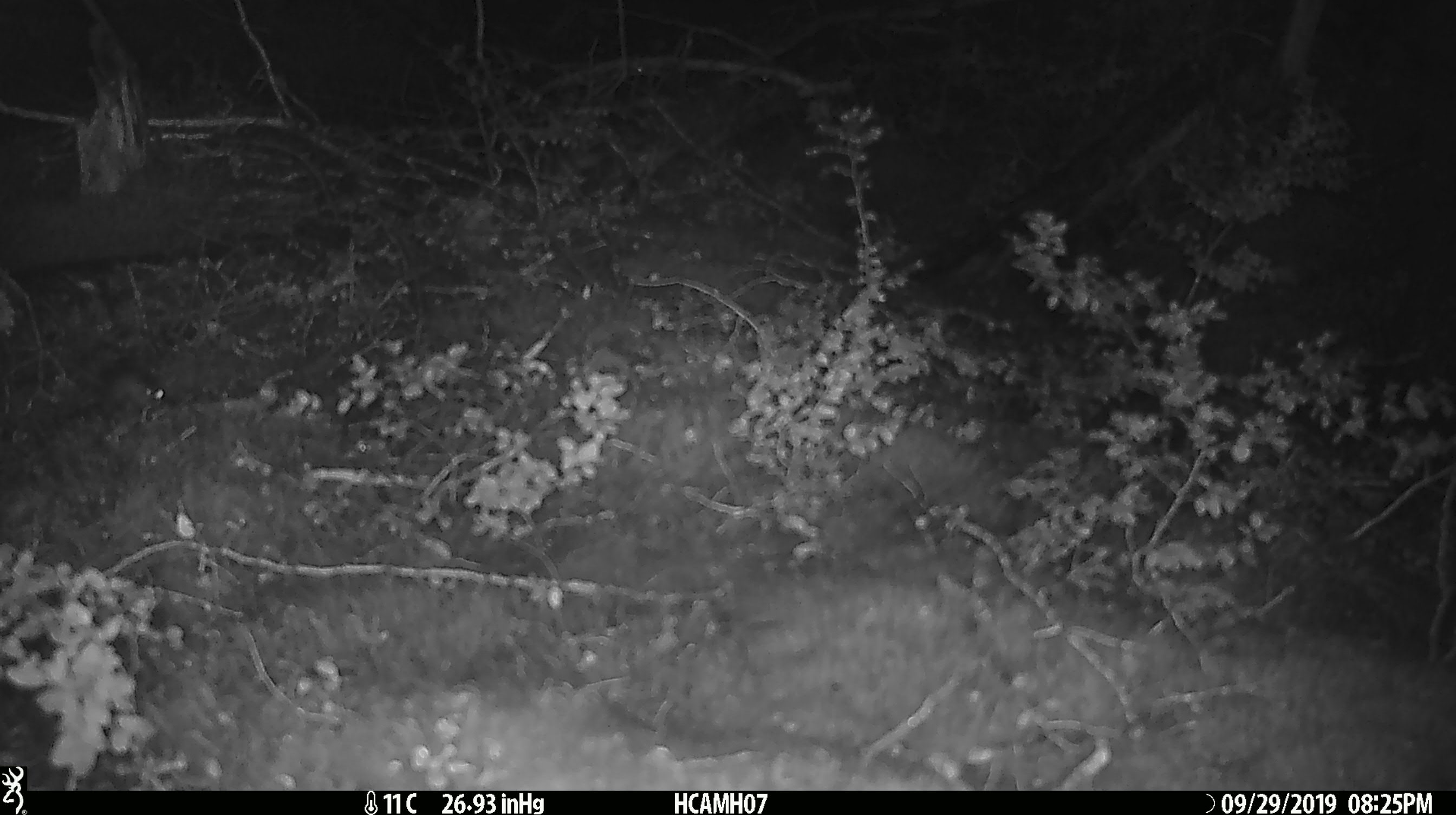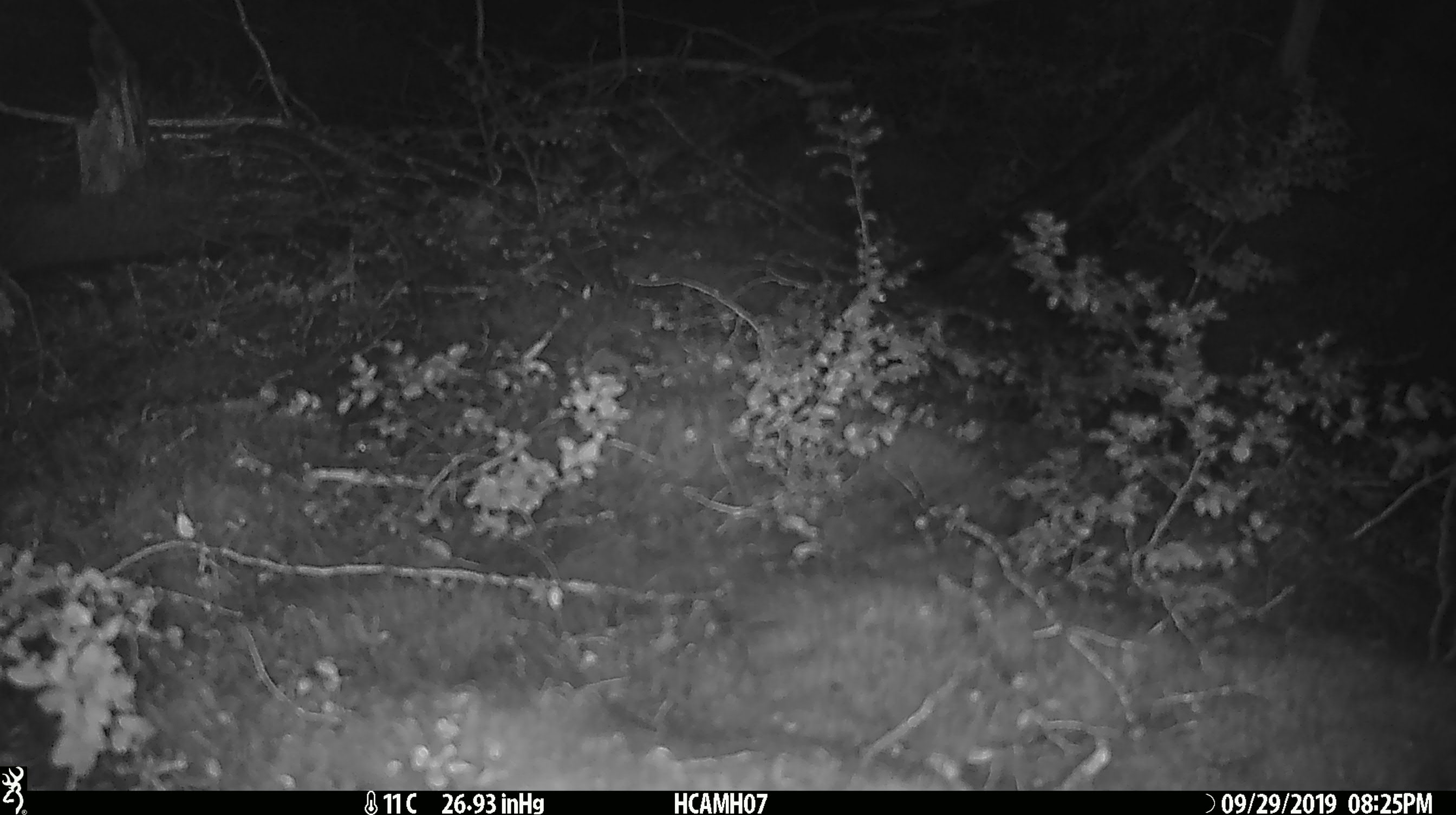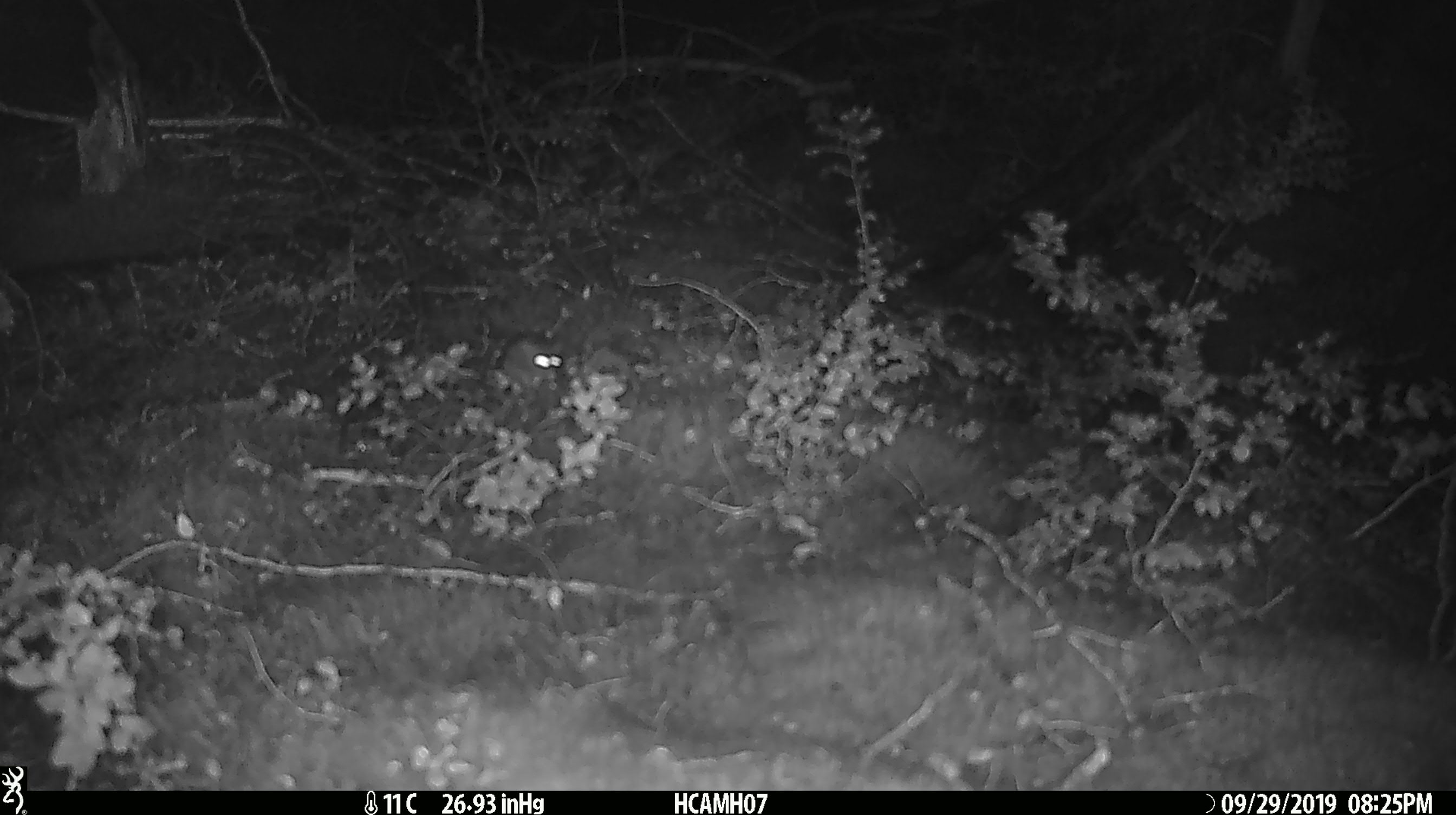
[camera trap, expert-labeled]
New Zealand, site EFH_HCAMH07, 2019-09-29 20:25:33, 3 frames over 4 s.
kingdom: Animalia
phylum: Chordata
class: Mammalia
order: Rodentia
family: Muridae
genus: Mus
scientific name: Mus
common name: mouse